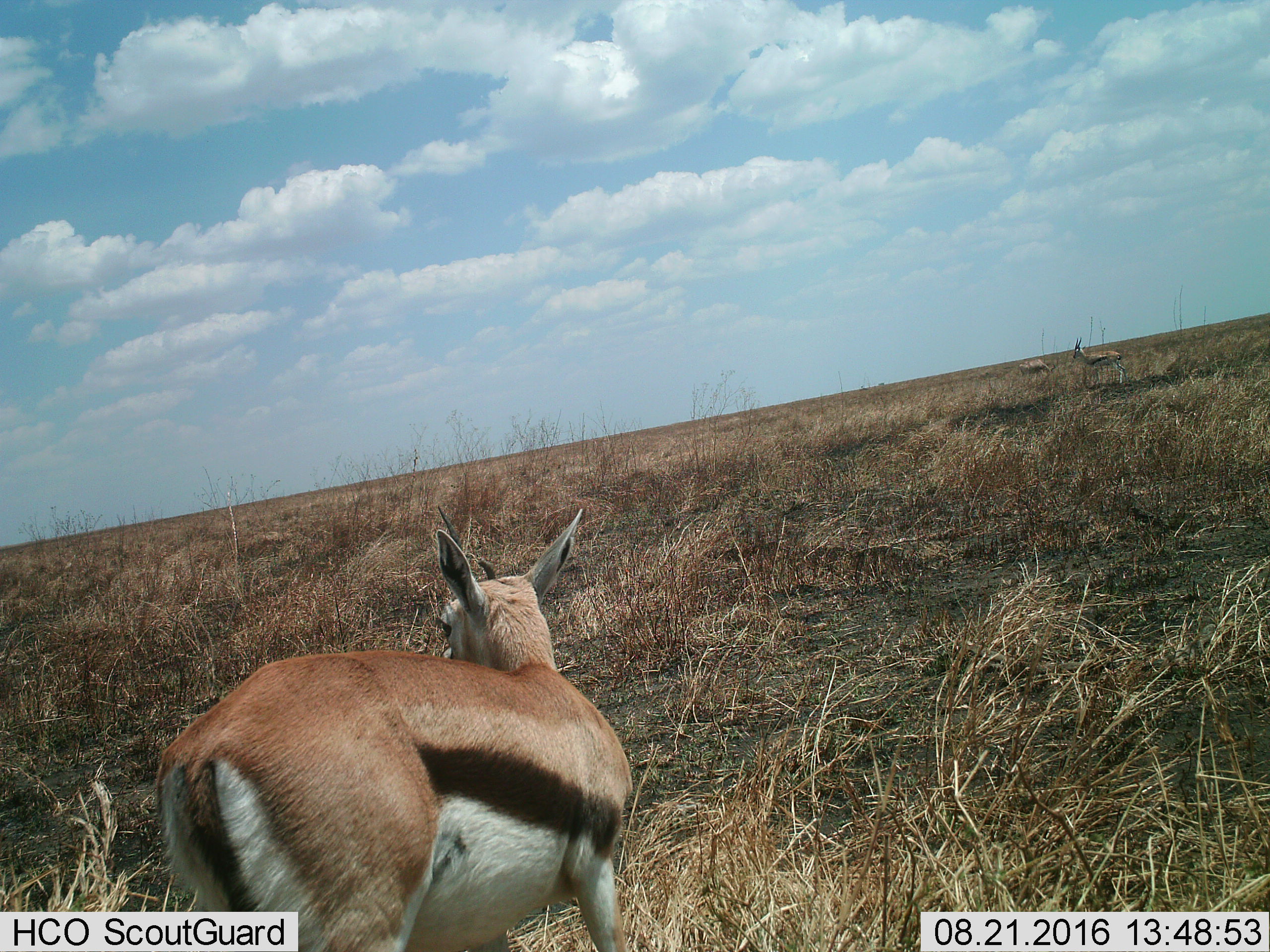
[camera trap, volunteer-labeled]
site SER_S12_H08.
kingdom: Animalia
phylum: Chordata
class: Mammalia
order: Artiodactyla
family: Bovidae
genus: Eudorcas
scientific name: Eudorcas thomsonii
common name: thomson's gazelle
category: gazellethomsons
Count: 3.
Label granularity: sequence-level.